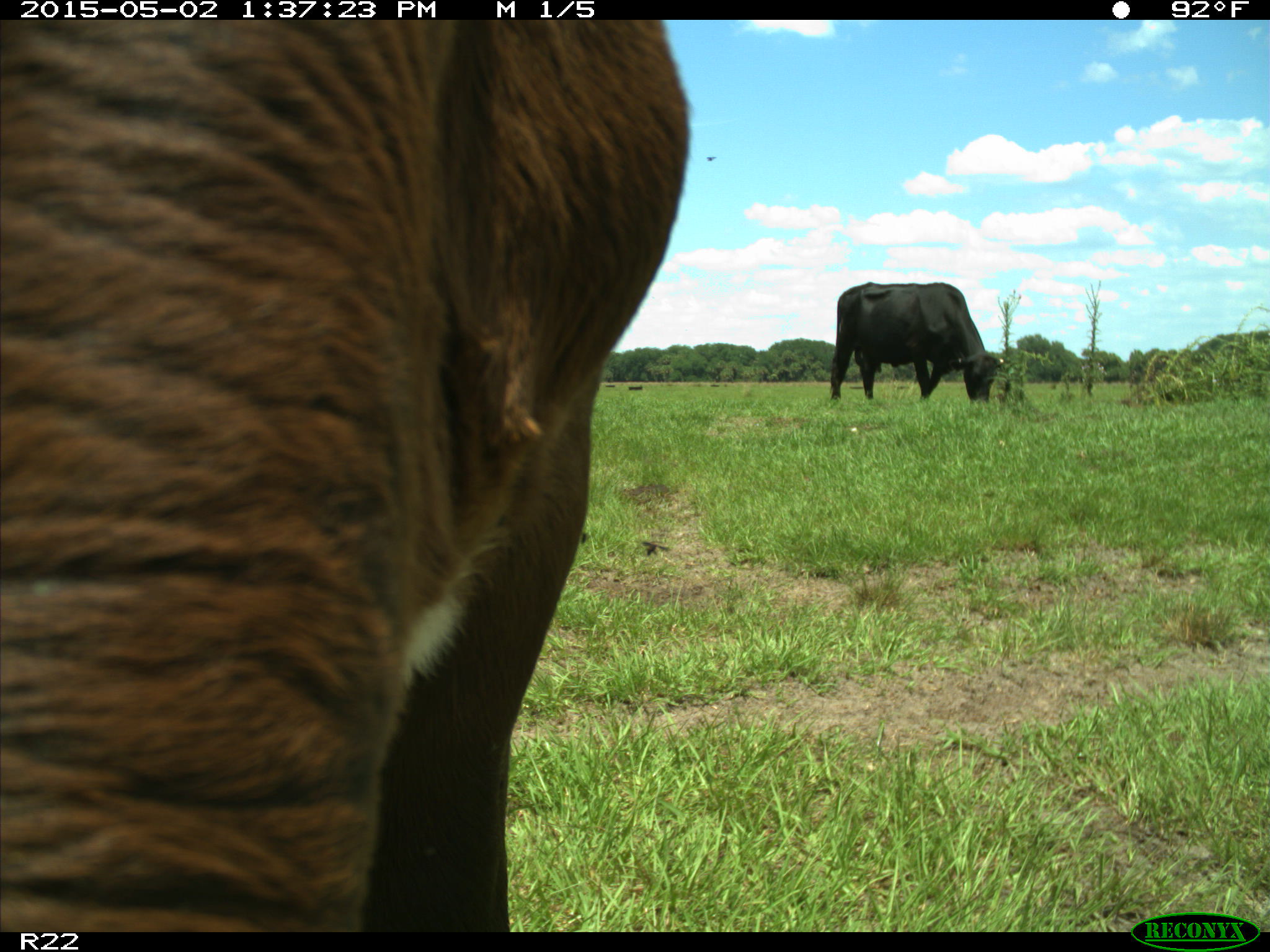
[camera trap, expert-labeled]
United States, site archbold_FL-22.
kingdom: Animalia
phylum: Chordata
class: Mammalia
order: Artiodactyla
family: Bovidae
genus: Bos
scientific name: Bos taurus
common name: domestic cow